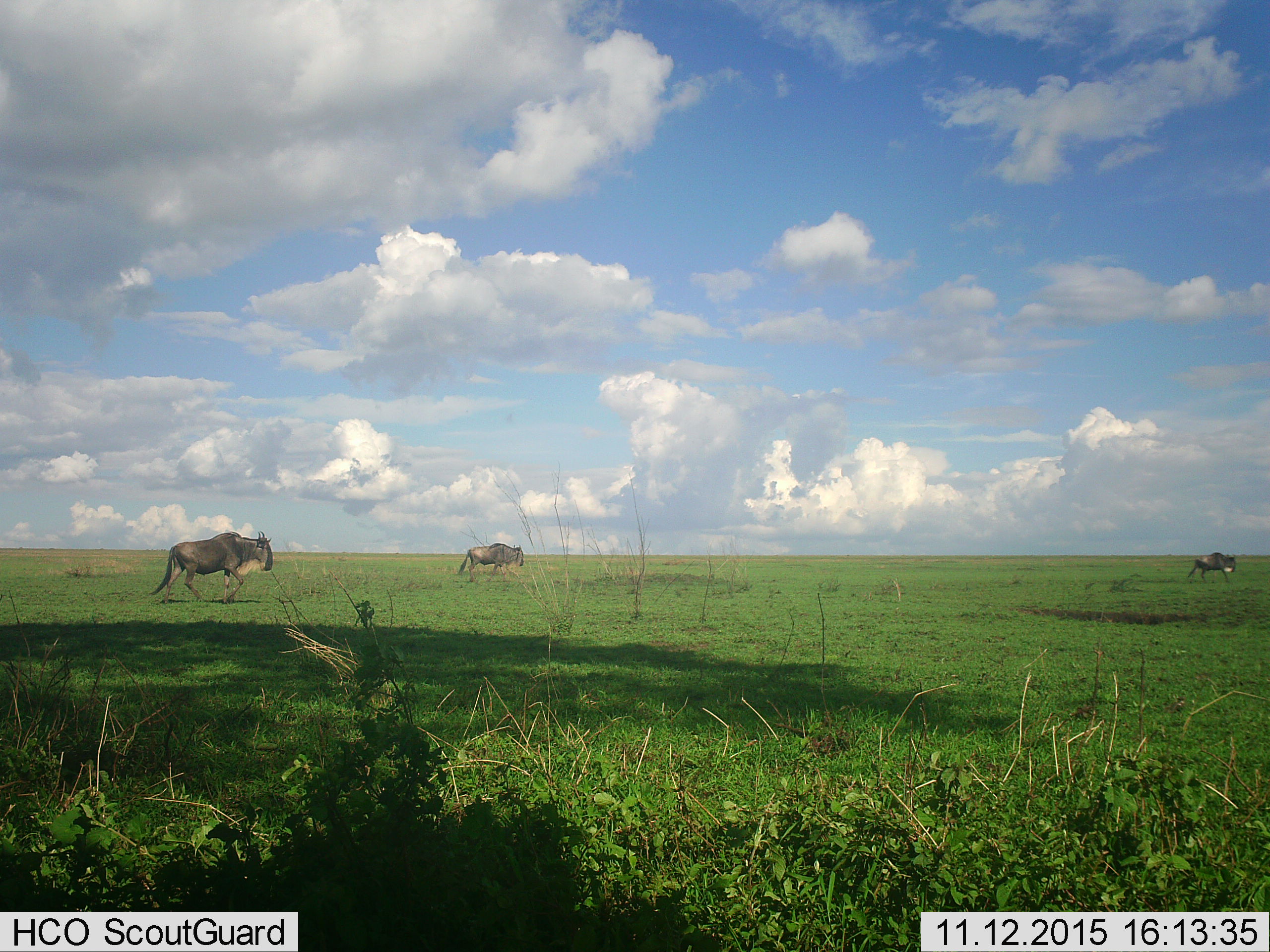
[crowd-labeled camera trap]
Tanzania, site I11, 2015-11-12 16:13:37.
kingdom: Animalia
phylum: Chordata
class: Mammalia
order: Artiodactyla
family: Bovidae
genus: Connochaetes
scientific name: Connochaetes taurinus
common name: blue wildebeest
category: wildebeest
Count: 3.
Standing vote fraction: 0%.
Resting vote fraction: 0%.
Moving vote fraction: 100%.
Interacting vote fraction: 0%.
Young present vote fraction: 0%.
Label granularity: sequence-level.